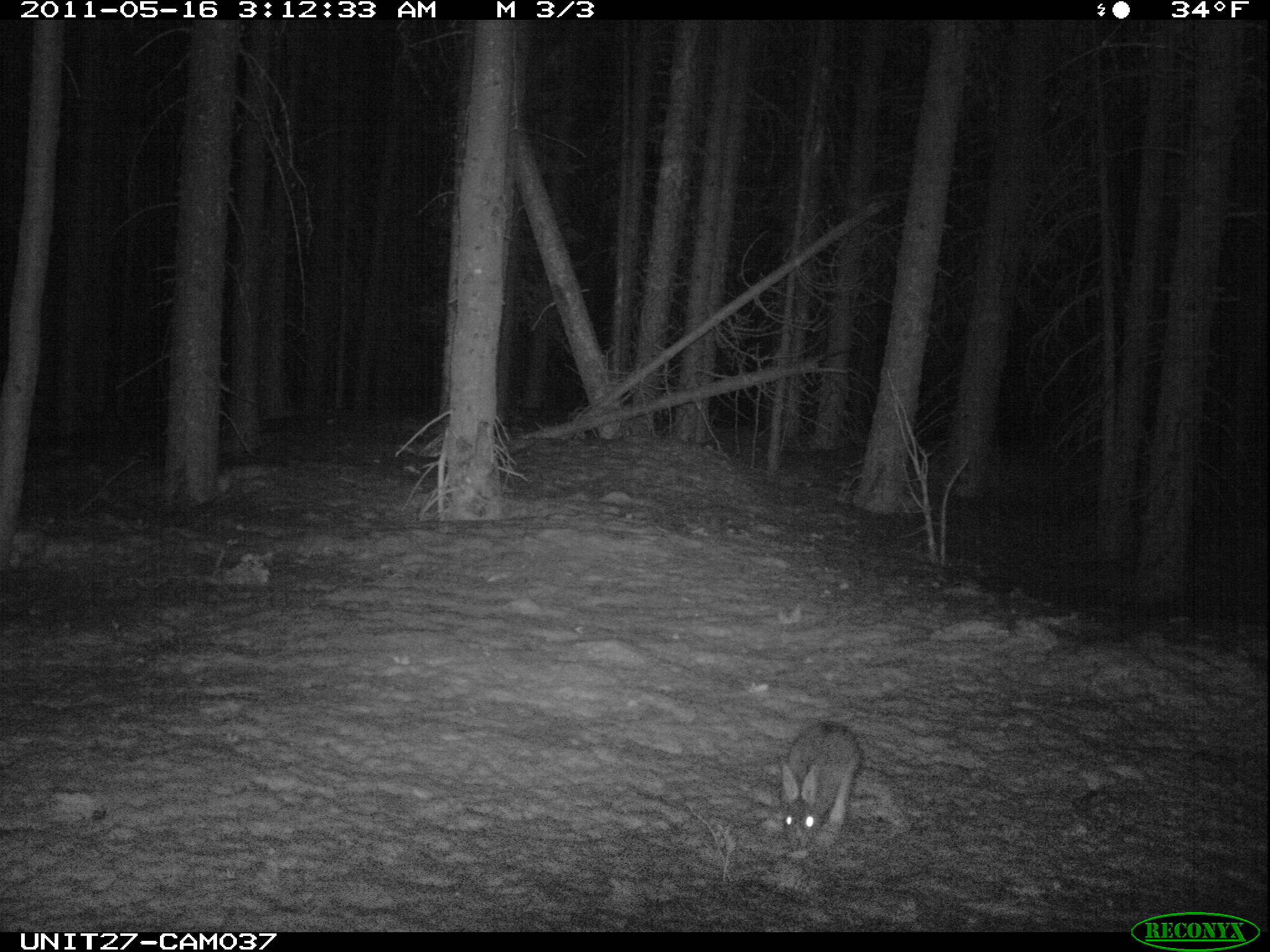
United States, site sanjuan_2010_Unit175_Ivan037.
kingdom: Animalia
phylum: Chordata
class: Mammalia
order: Lagomorpha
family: Leporidae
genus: Lepus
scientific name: Lepus americanus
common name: snowshoe hare